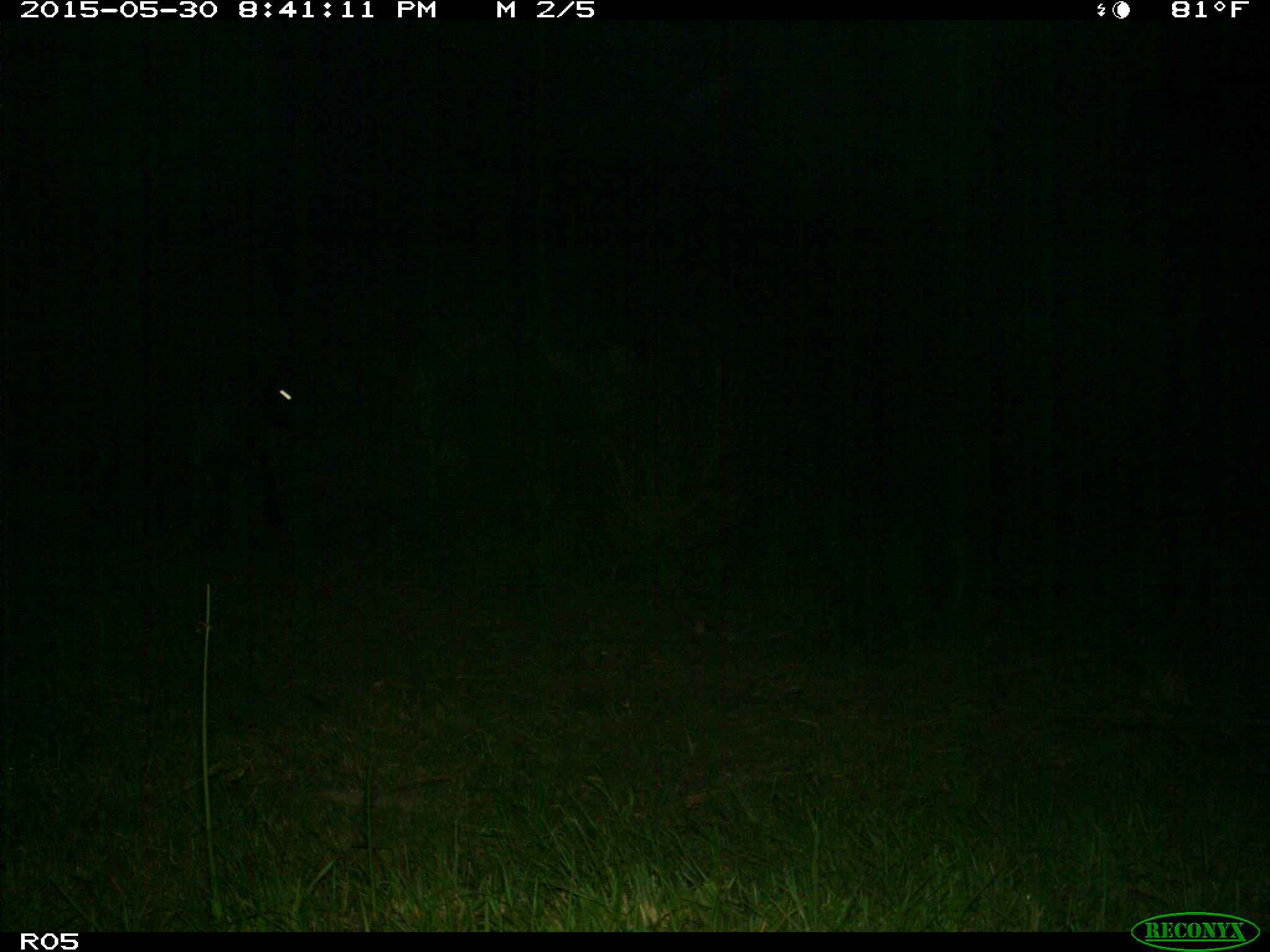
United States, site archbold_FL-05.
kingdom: Animalia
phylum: Chordata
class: Mammalia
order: Artiodactyla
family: Bovidae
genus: Bos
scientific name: Bos taurus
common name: domestic cow